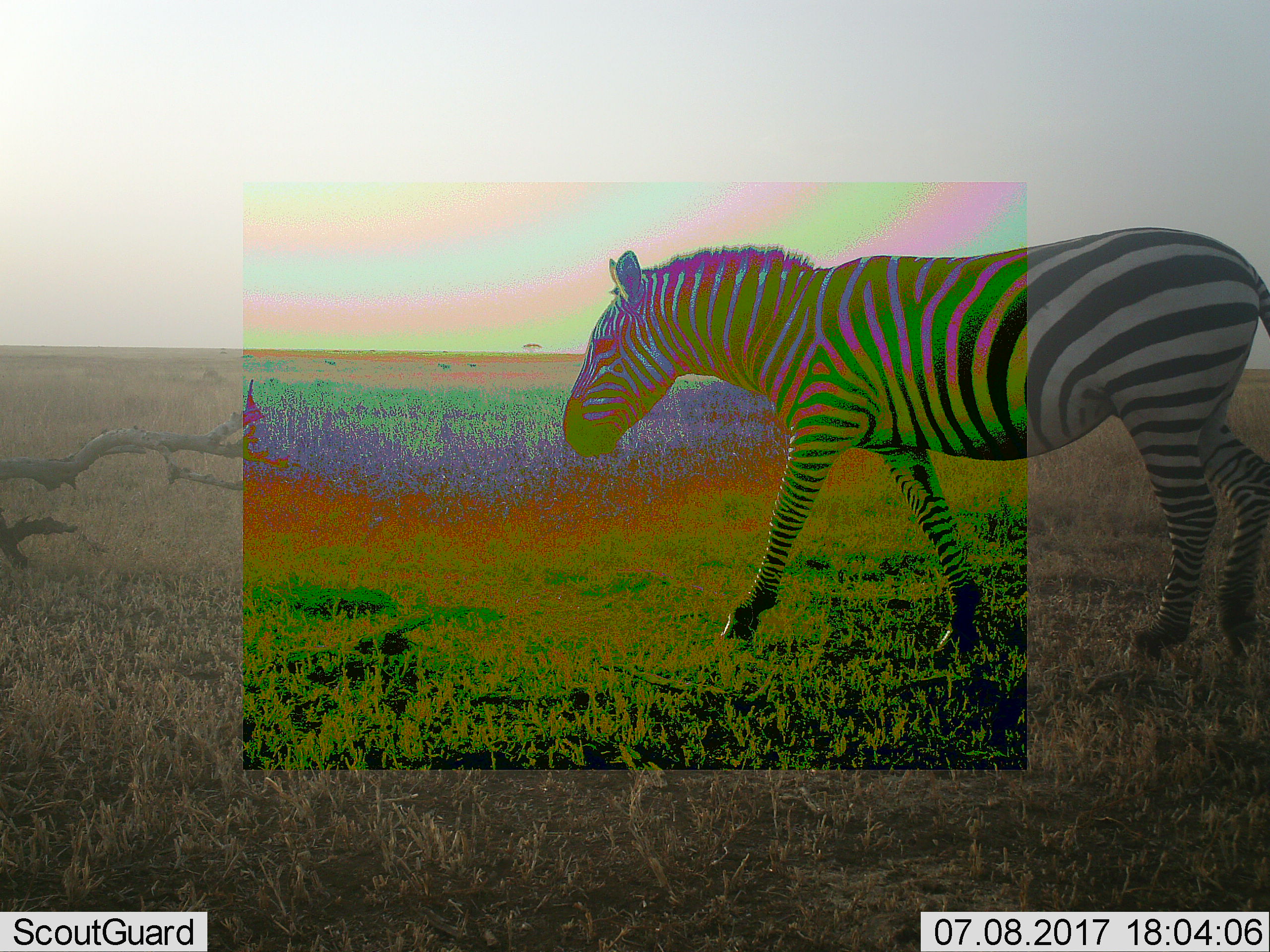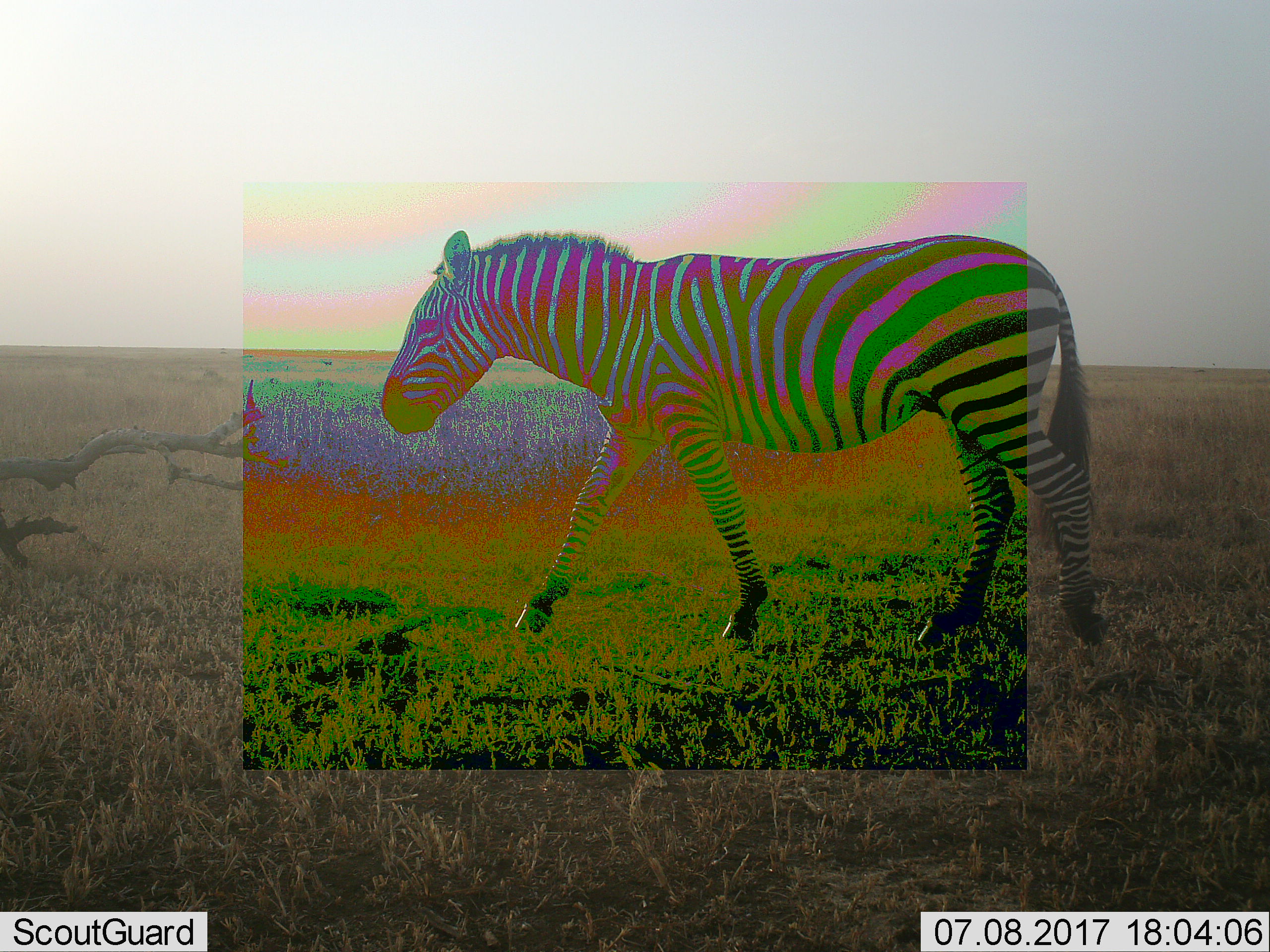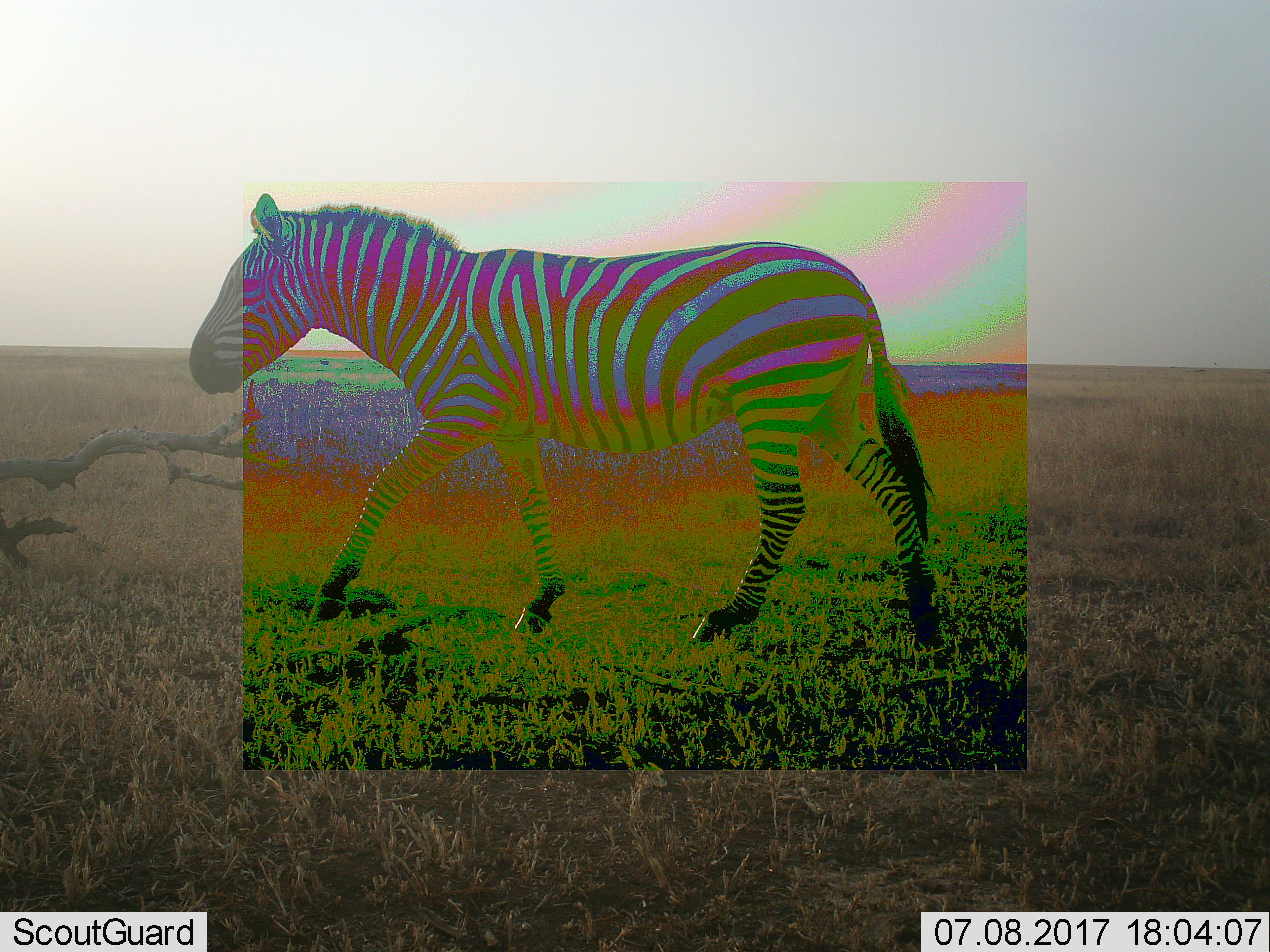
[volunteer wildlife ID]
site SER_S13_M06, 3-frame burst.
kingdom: Animalia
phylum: Chordata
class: Mammalia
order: Perissodactyla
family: Equidae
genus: Equus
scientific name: Equus quagga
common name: plains zebra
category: zebraplains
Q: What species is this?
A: Zebraplains (plains zebra) (Equus quagga).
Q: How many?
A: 1.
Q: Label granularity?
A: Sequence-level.